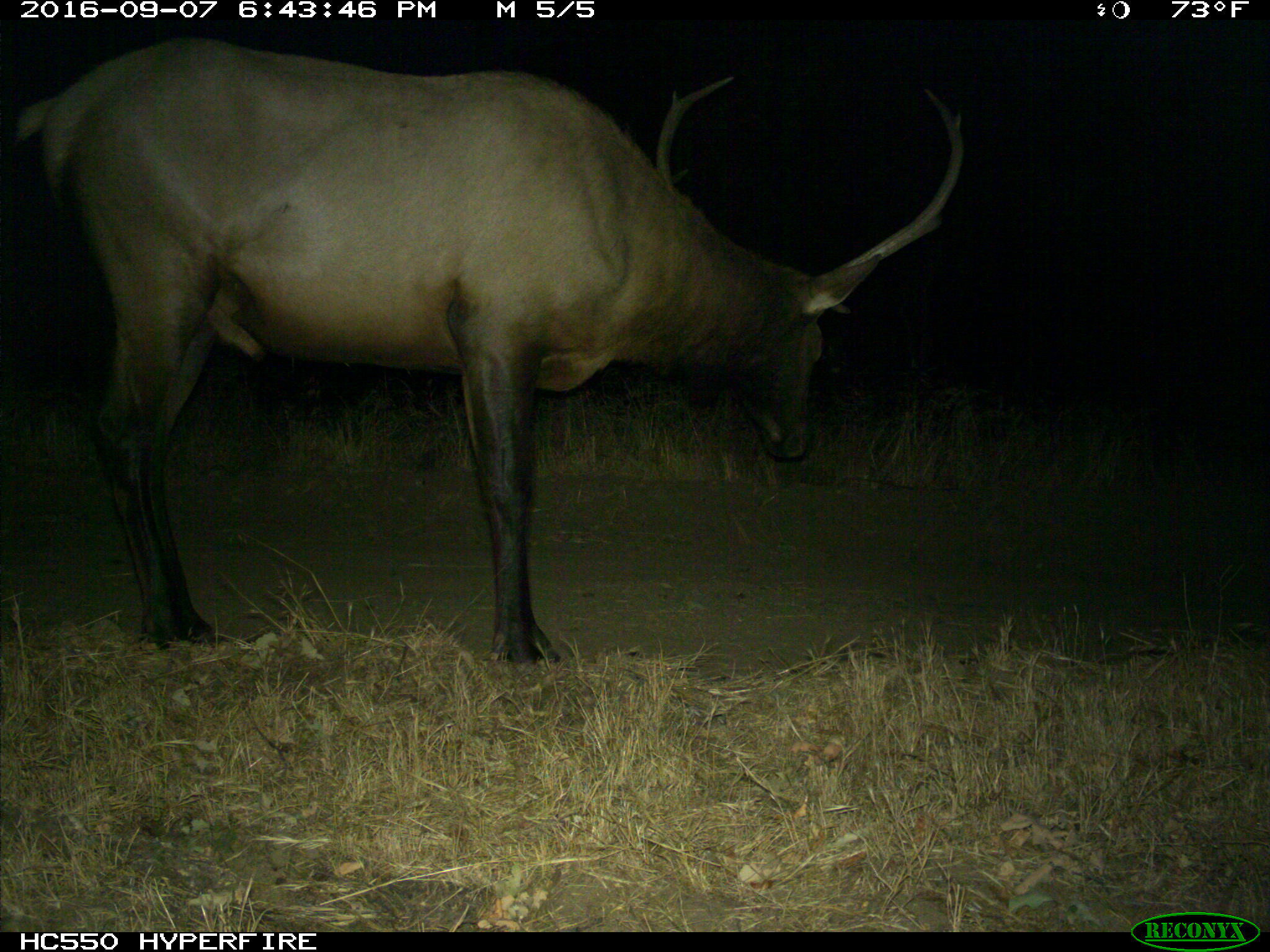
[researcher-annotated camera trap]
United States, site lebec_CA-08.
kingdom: Animalia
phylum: Chordata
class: Mammalia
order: Artiodactyla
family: Cervidae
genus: Cervus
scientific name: Cervus canadensis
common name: elk